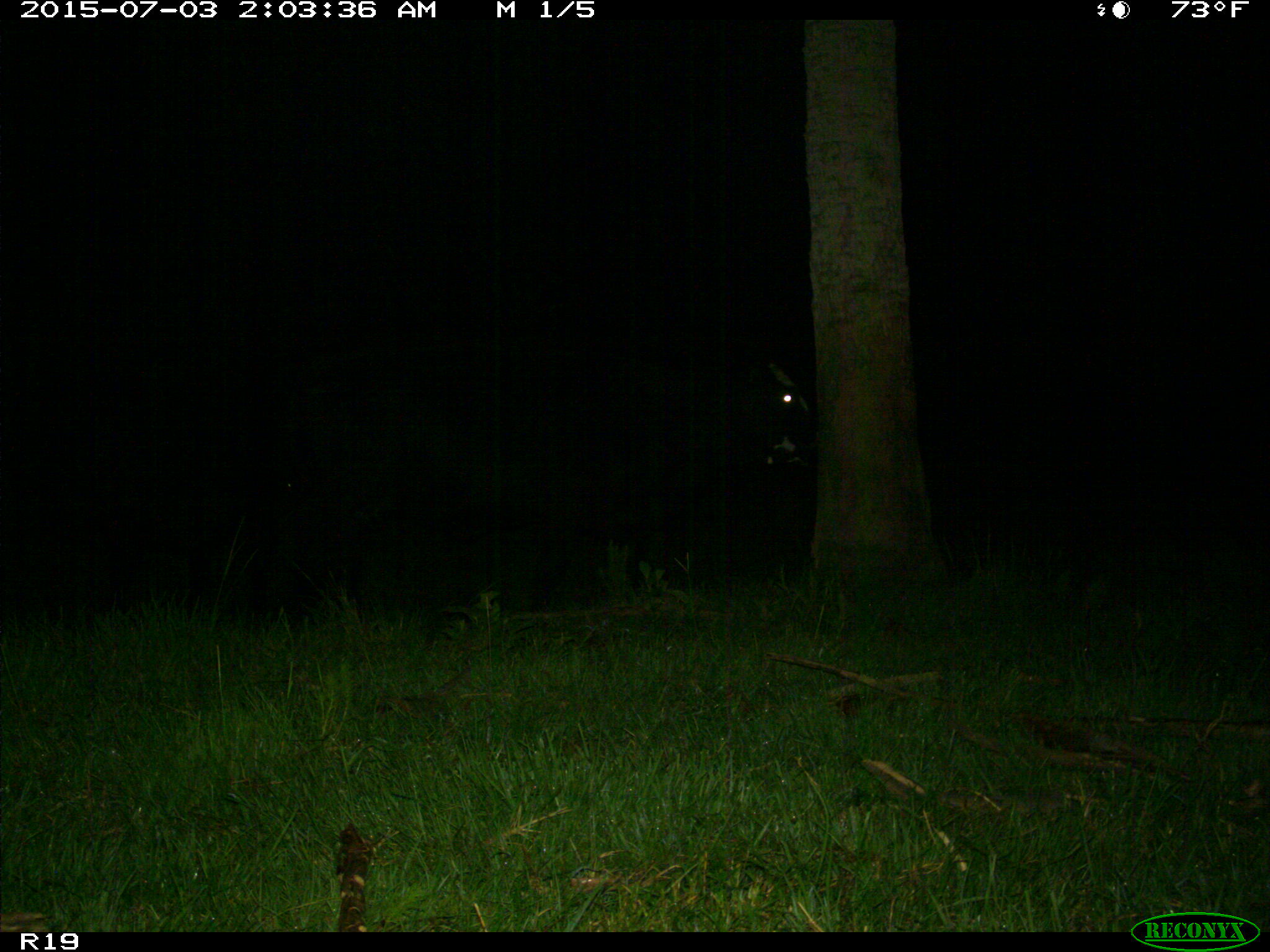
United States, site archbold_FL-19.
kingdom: Animalia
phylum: Chordata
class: Mammalia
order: Artiodactyla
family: Bovidae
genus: Bos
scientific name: Bos taurus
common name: domestic cow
Bos taurus (domestic cow).